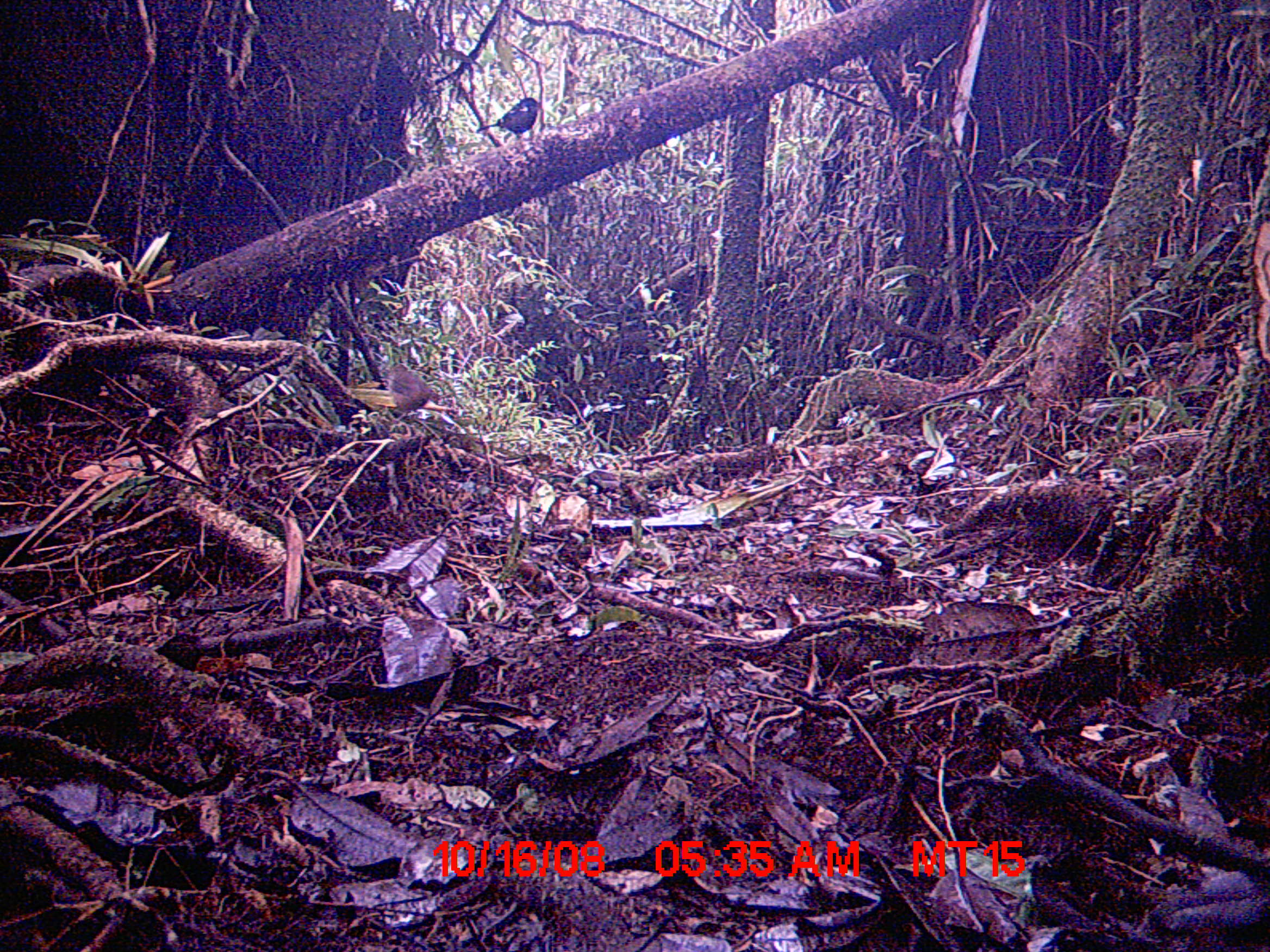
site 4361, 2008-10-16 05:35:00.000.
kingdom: Animalia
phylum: Chordata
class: Aves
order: Passeriformes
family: Muscicapidae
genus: Copsychus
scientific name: Copsychus albospecularis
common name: madagascar magpie-robin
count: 2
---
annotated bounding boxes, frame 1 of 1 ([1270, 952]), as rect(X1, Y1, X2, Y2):
copsychus albospecularis: rect(474, 95, 542, 140)